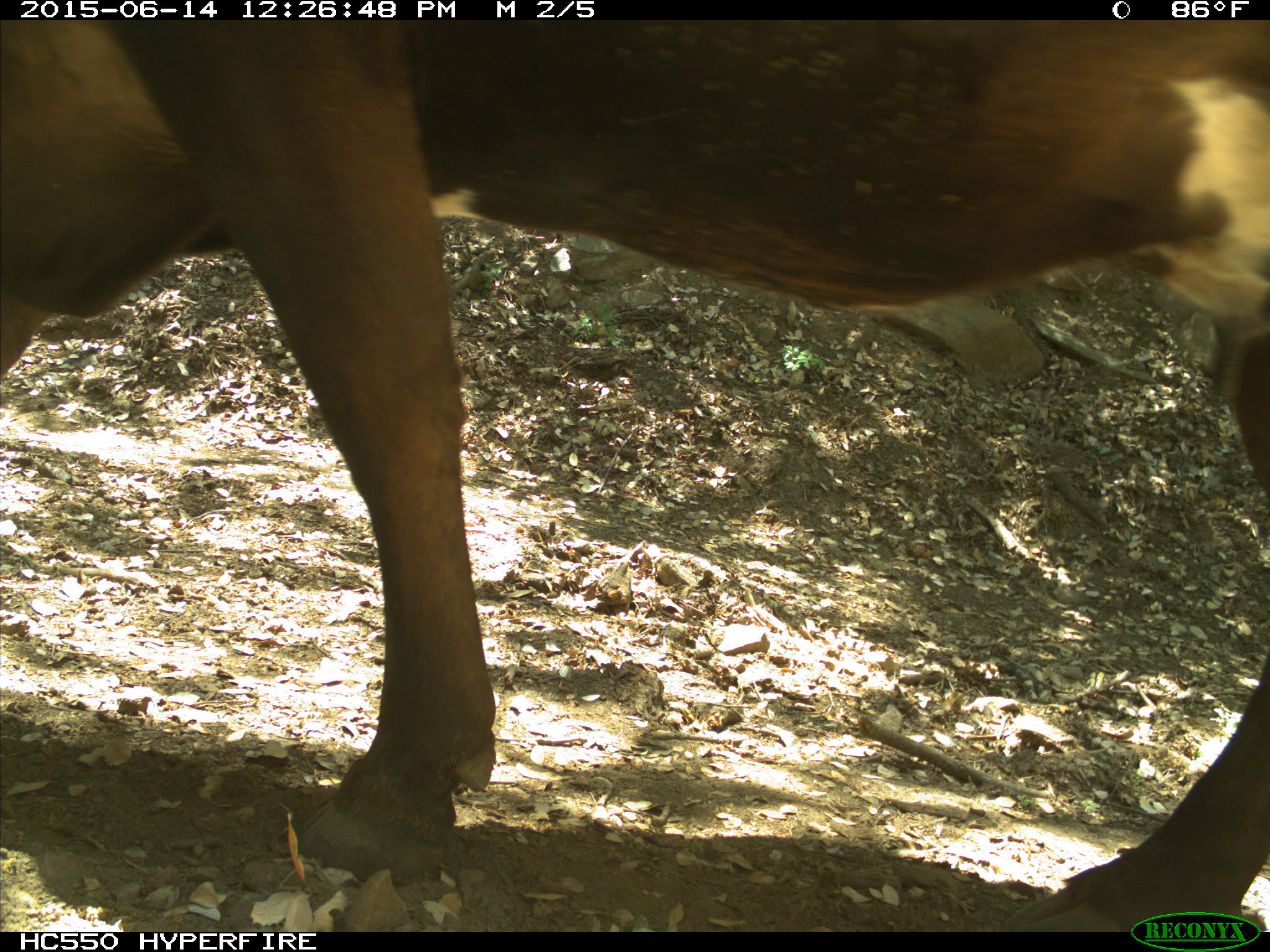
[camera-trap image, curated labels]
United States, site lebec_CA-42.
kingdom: Animalia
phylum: Chordata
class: Mammalia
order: Artiodactyla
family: Bovidae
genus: Bos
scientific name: Bos taurus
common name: domestic cow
Bos taurus (domestic cow).